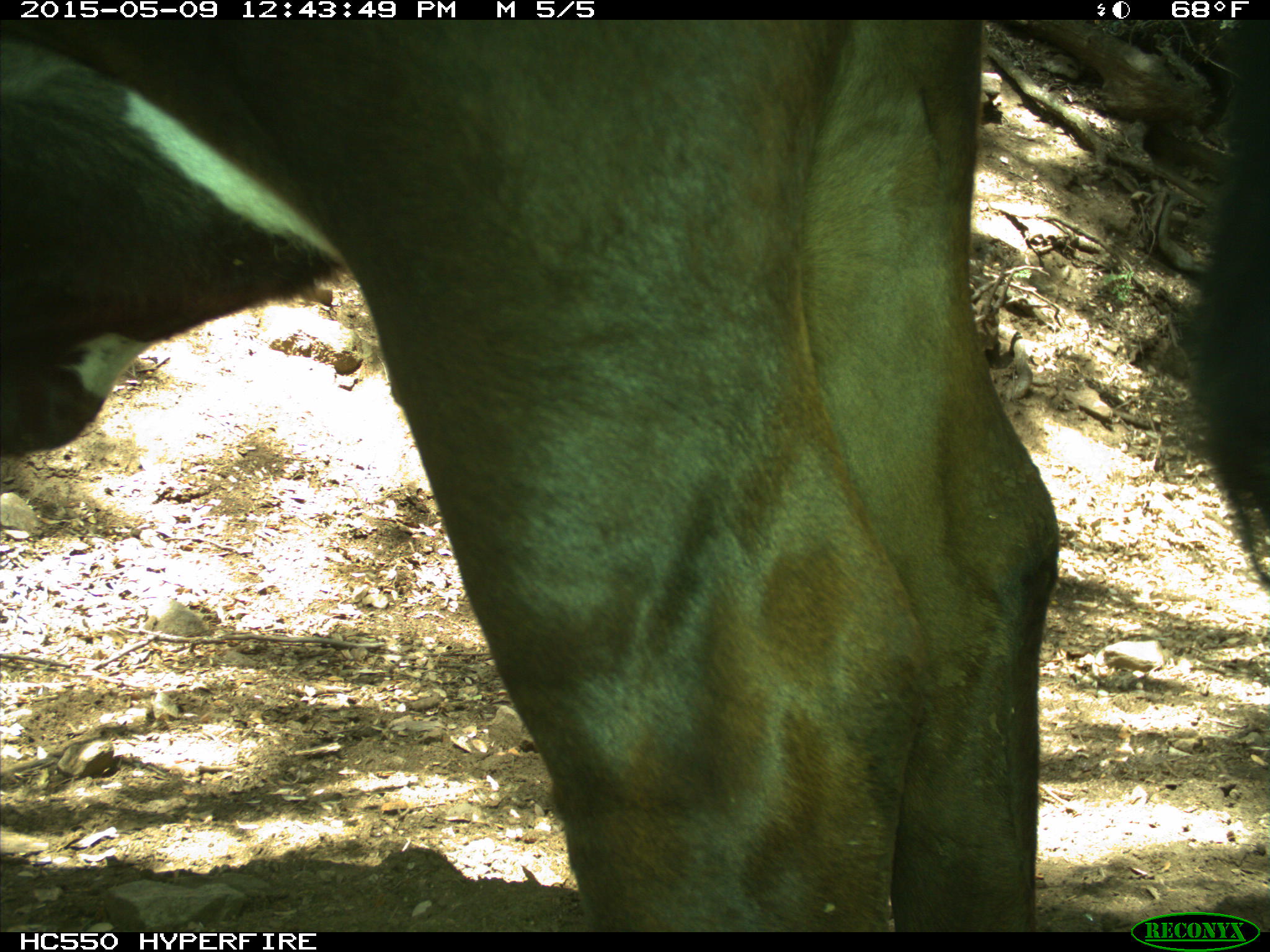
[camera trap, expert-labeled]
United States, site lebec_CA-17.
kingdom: Animalia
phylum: Chordata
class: Mammalia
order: Artiodactyla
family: Bovidae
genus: Bos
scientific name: Bos taurus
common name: domestic cow